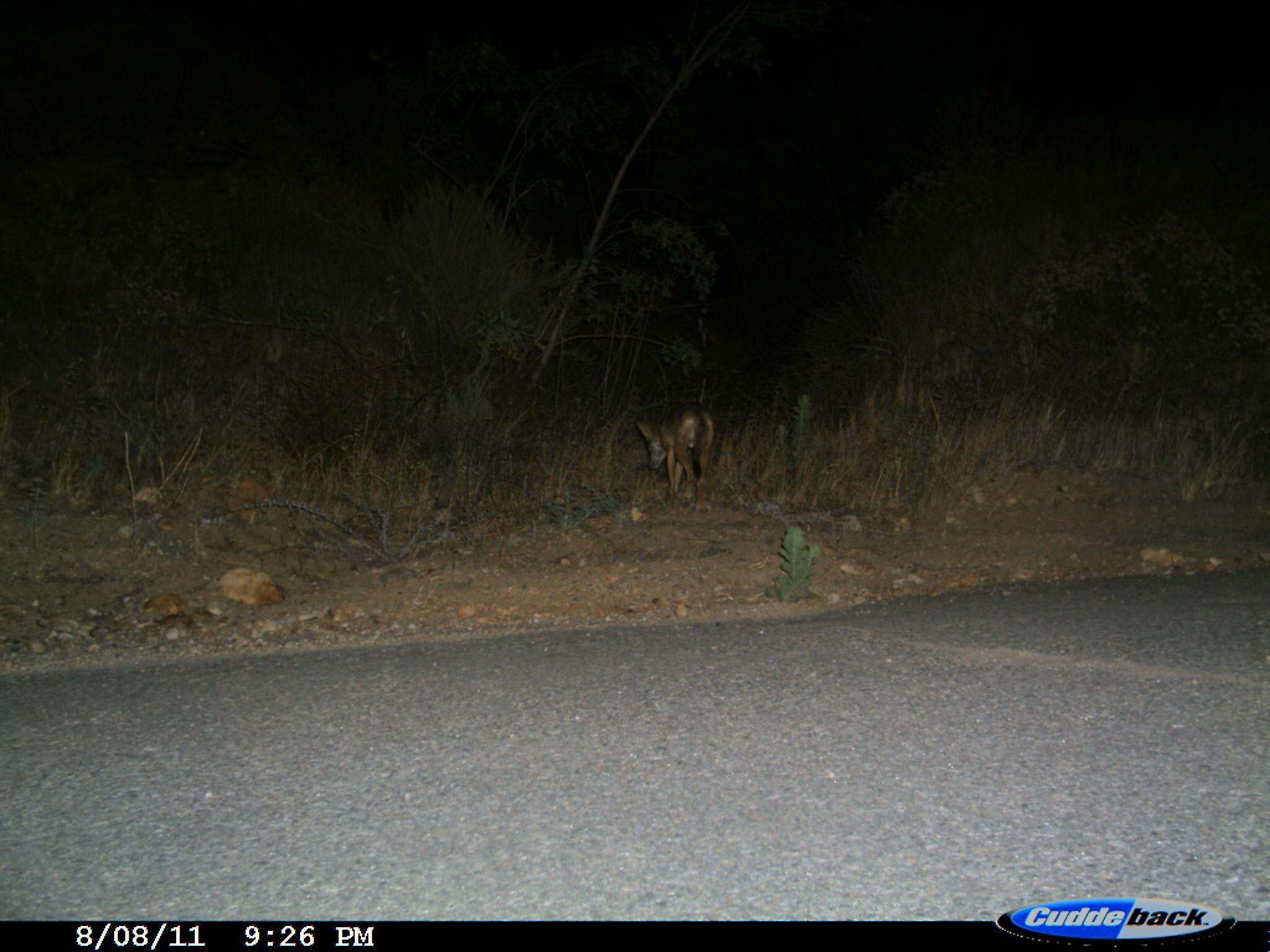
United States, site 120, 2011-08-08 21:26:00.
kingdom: Animalia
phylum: Chordata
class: Mammalia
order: Carnivora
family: Canidae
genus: Canis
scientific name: Canis latrans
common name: coyote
Coyote (Canis latrans).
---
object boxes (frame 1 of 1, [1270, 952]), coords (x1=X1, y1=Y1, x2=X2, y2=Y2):
coyote: (x1=622, y1=382, x2=738, y2=516)